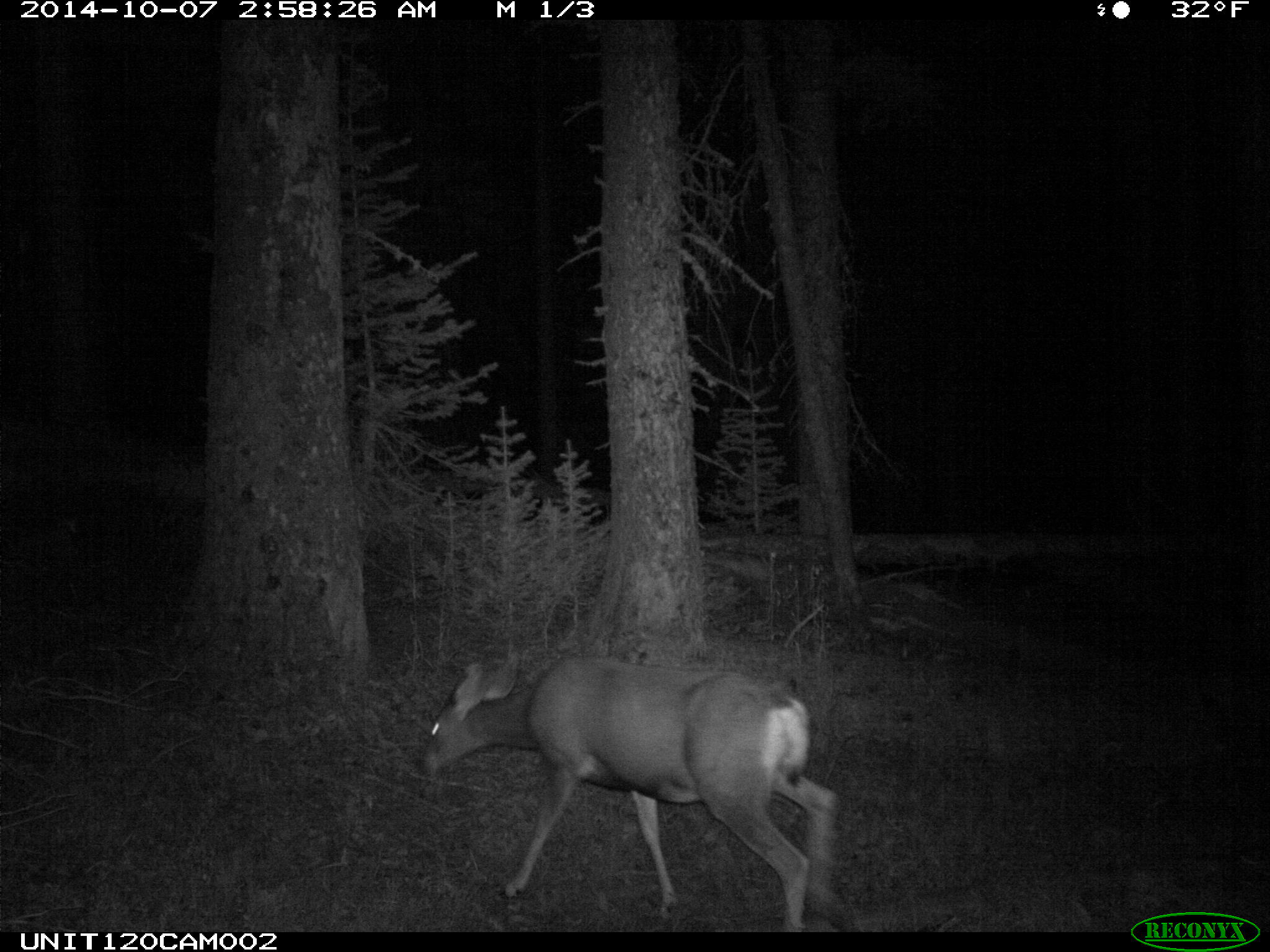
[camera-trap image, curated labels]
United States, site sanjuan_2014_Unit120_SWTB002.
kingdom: Animalia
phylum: Chordata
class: Mammalia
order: Artiodactyla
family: Cervidae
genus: Odocoileus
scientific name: Odocoileus hemionus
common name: mule deer